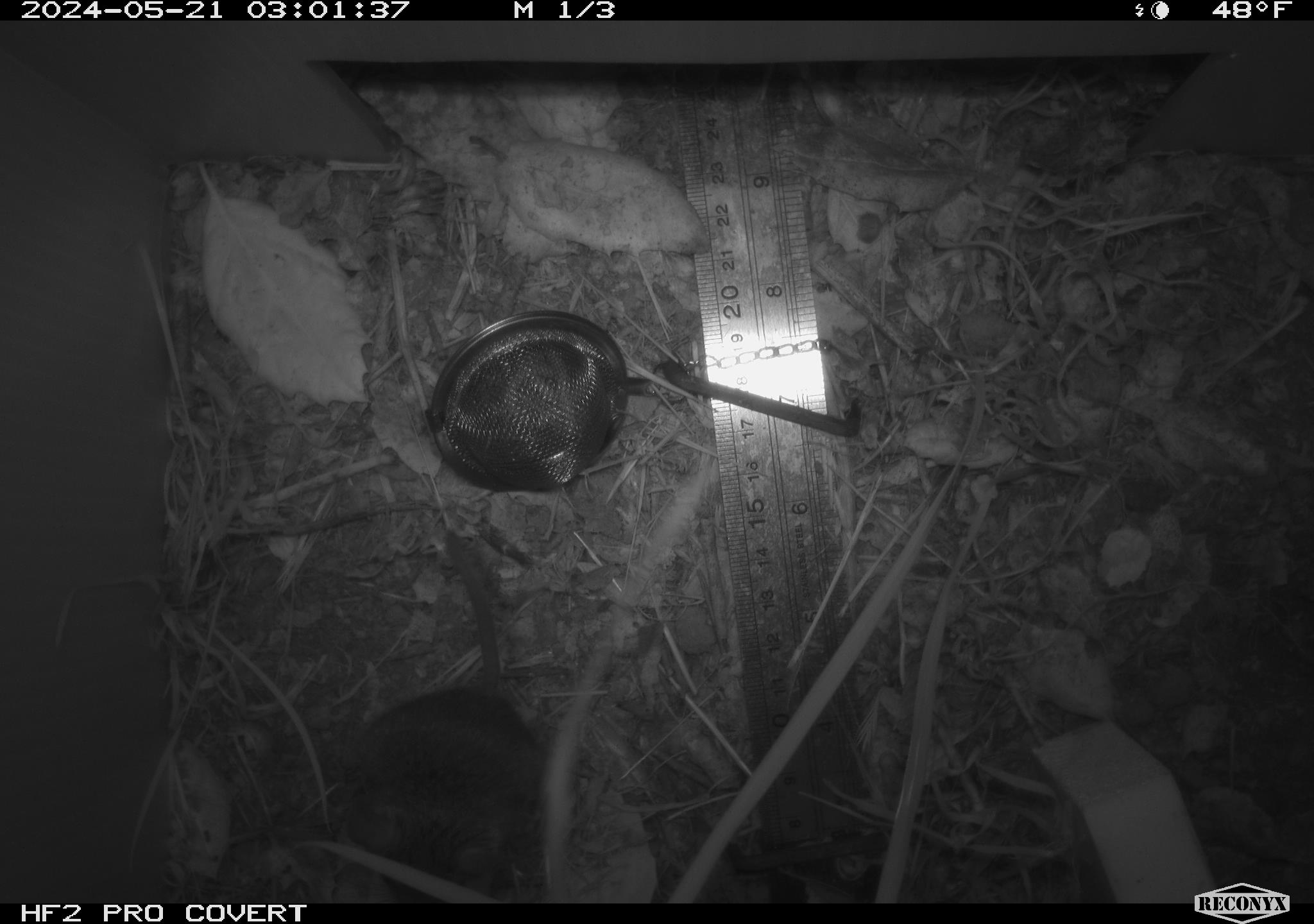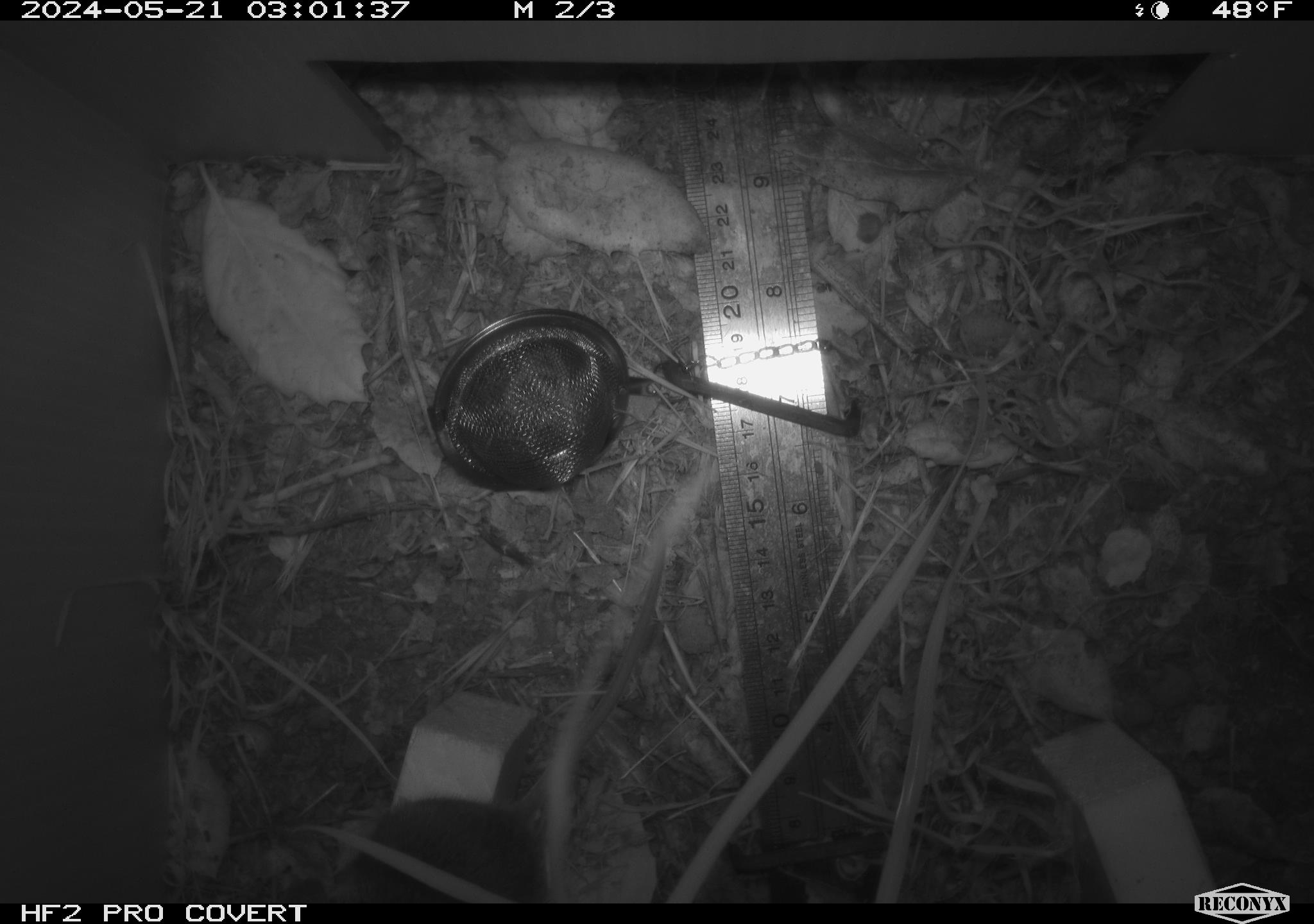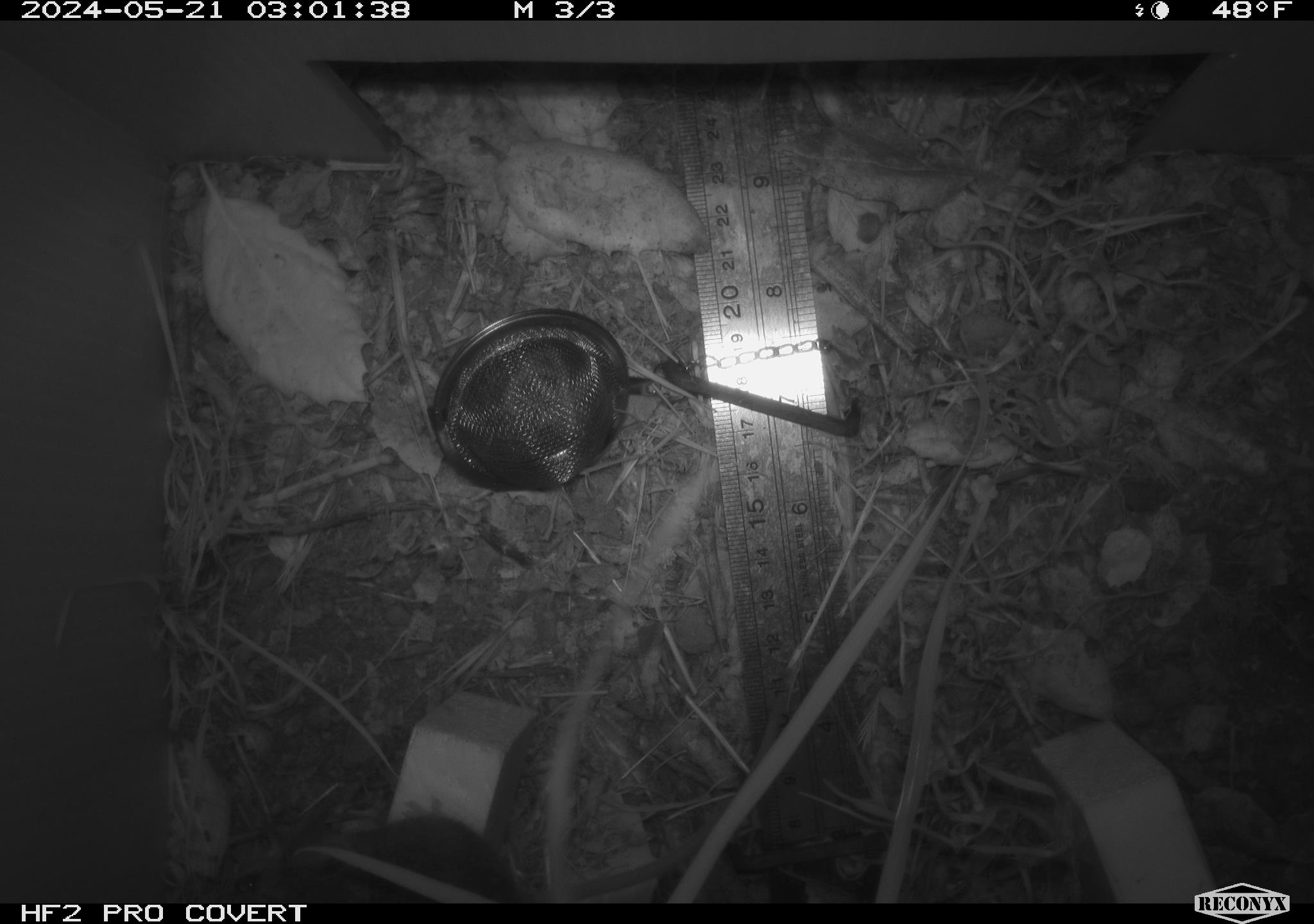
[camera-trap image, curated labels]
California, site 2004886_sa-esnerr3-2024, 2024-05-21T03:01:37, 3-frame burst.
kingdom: Animalia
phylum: Chordata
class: Mammalia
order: Rodentia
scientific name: Rodentia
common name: rodent